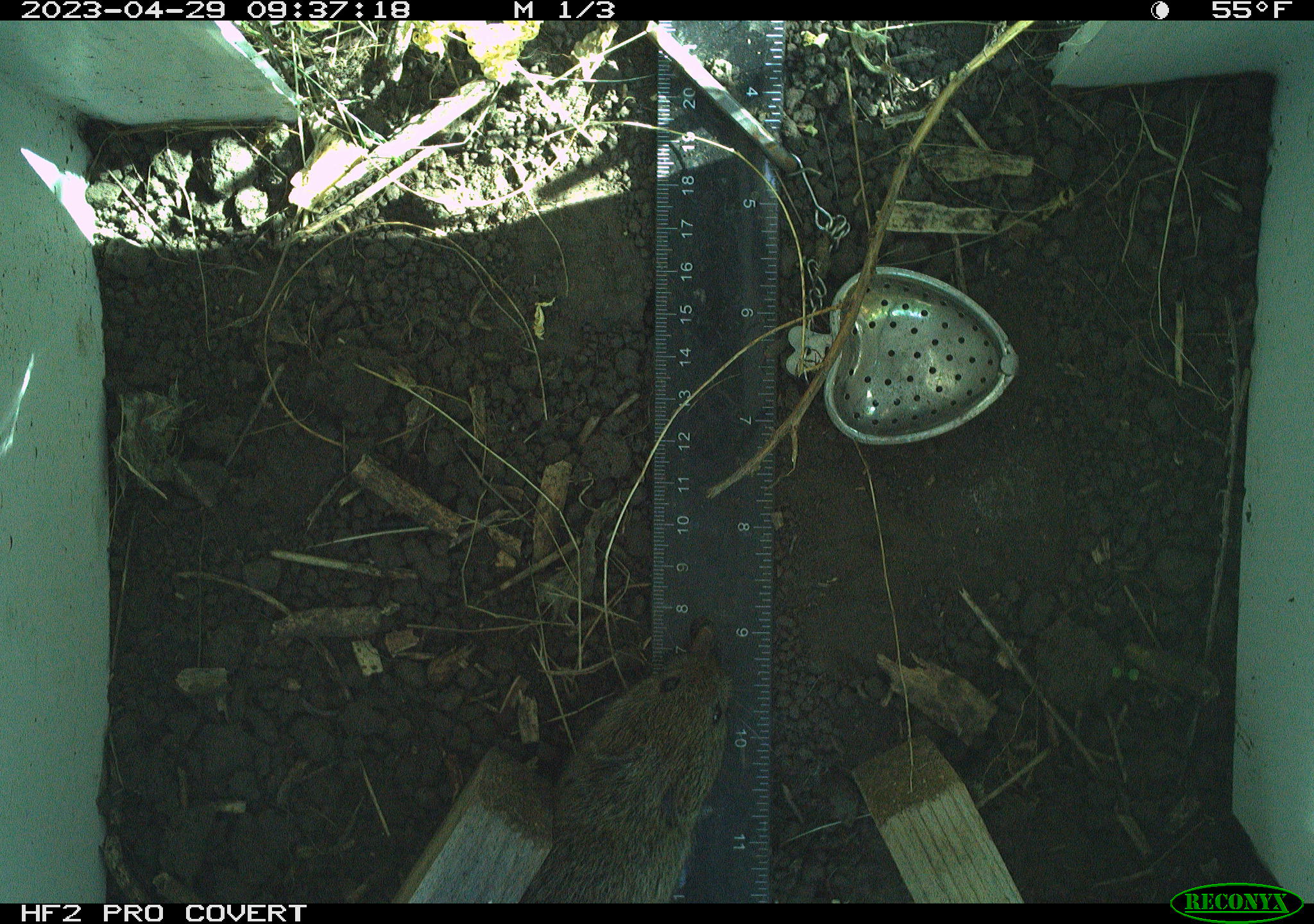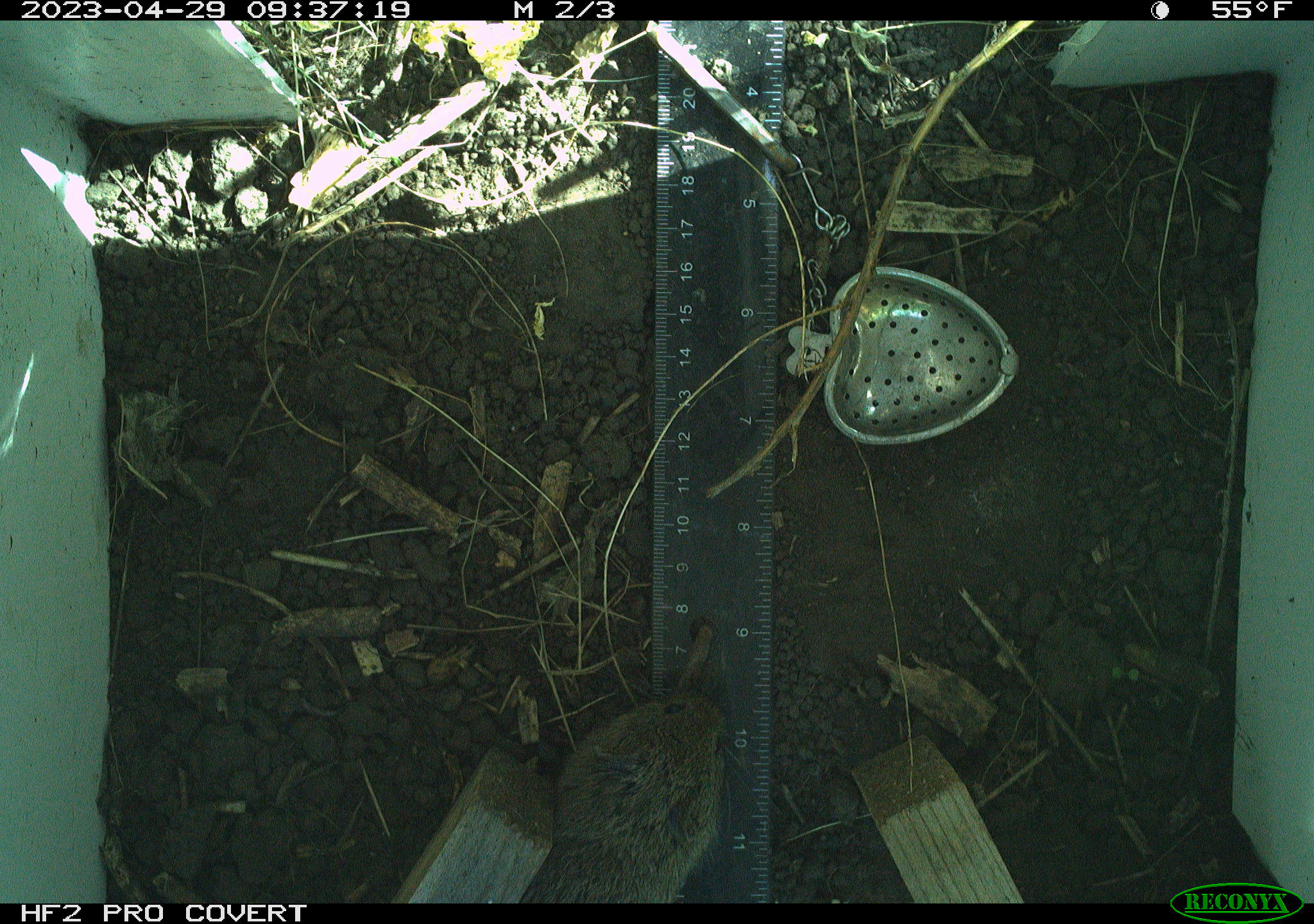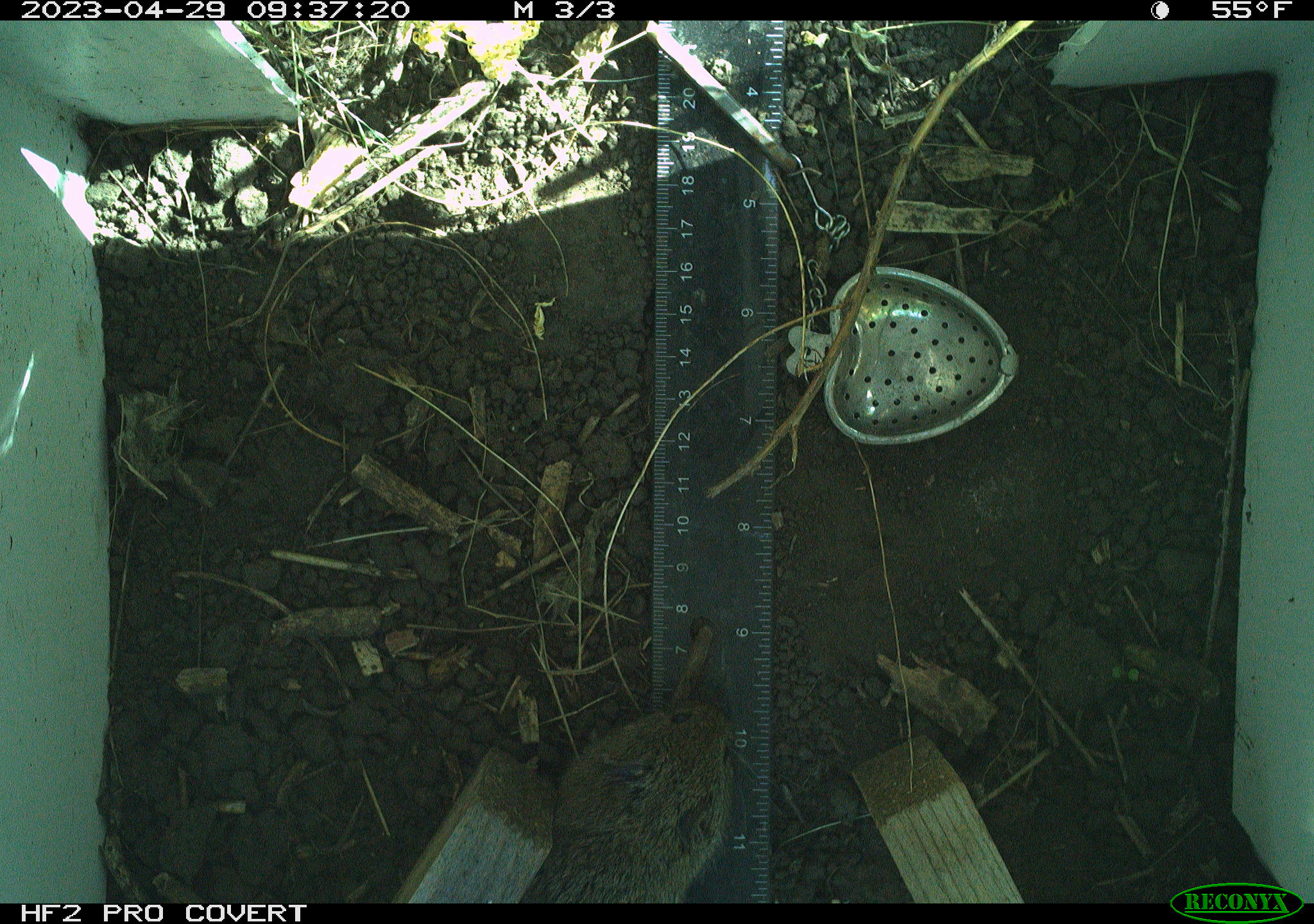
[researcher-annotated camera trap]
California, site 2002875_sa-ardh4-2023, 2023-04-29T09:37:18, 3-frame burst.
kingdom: Animalia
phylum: Chordata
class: Mammalia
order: Rodentia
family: Cricetidae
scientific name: Arvicolinae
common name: voles, lemmings, and muskrats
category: arvicolinae subfamily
Arvicolinae subfamily (voles, lemmings, and muskrats) (Arvicolinae).